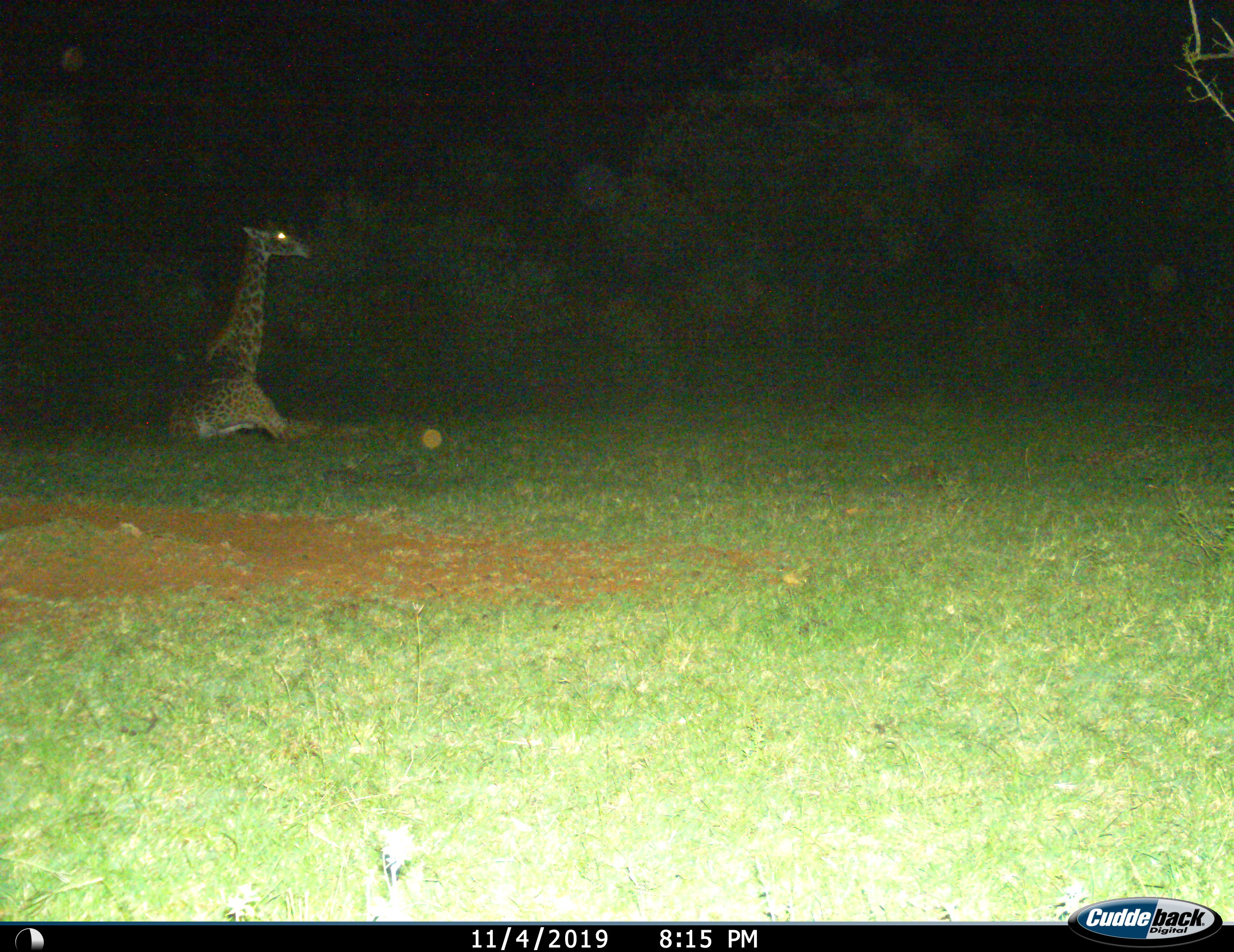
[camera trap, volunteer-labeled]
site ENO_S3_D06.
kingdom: Animalia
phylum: Chordata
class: Mammalia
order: Artiodactyla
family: Giraffidae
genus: Giraffa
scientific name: Giraffa camelopardalis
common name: giraffe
Giraffe (Giraffa camelopardalis), count 1. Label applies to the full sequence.